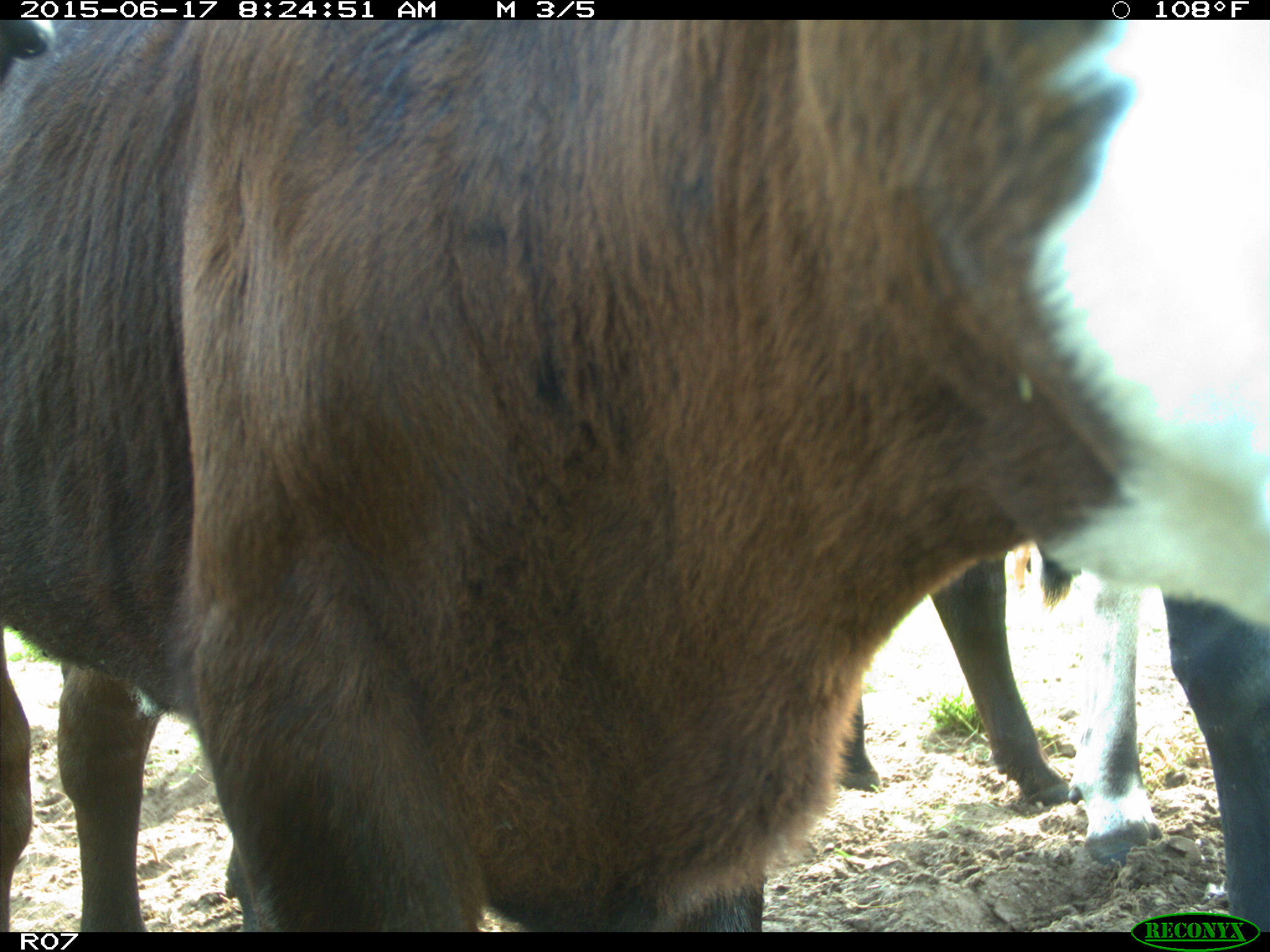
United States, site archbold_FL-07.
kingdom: Animalia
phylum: Chordata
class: Mammalia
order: Artiodactyla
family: Bovidae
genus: Bos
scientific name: Bos taurus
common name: domestic cow